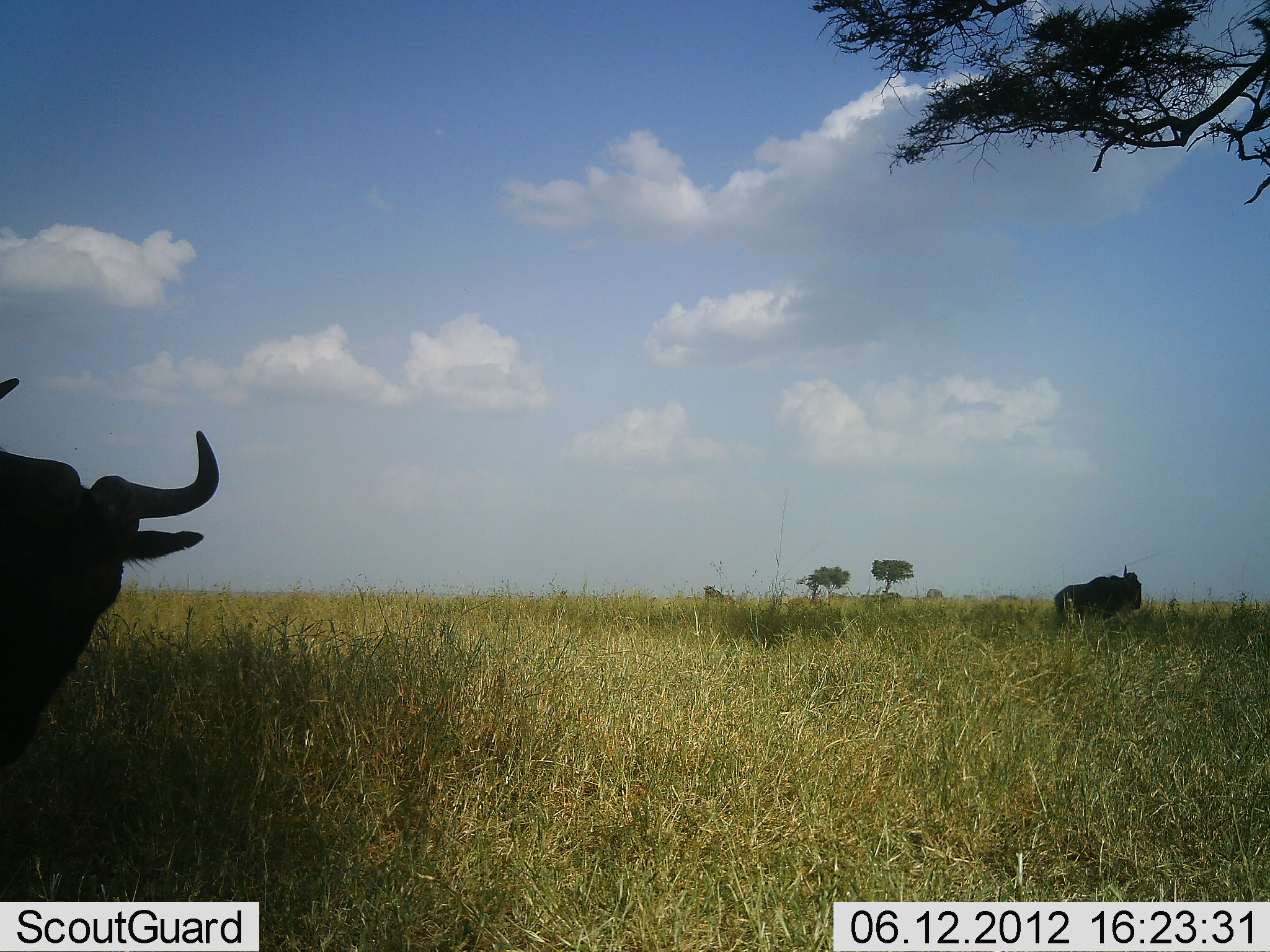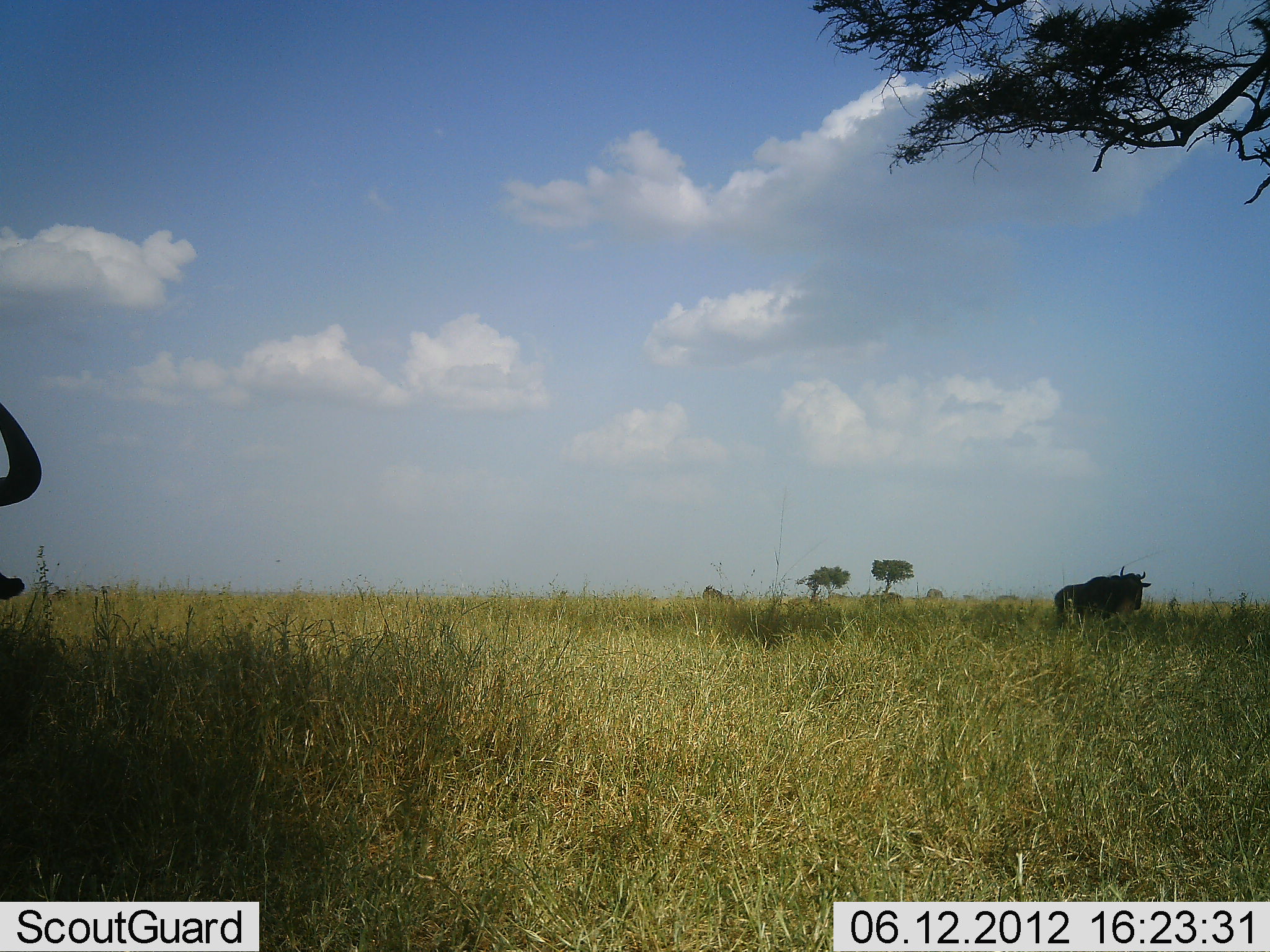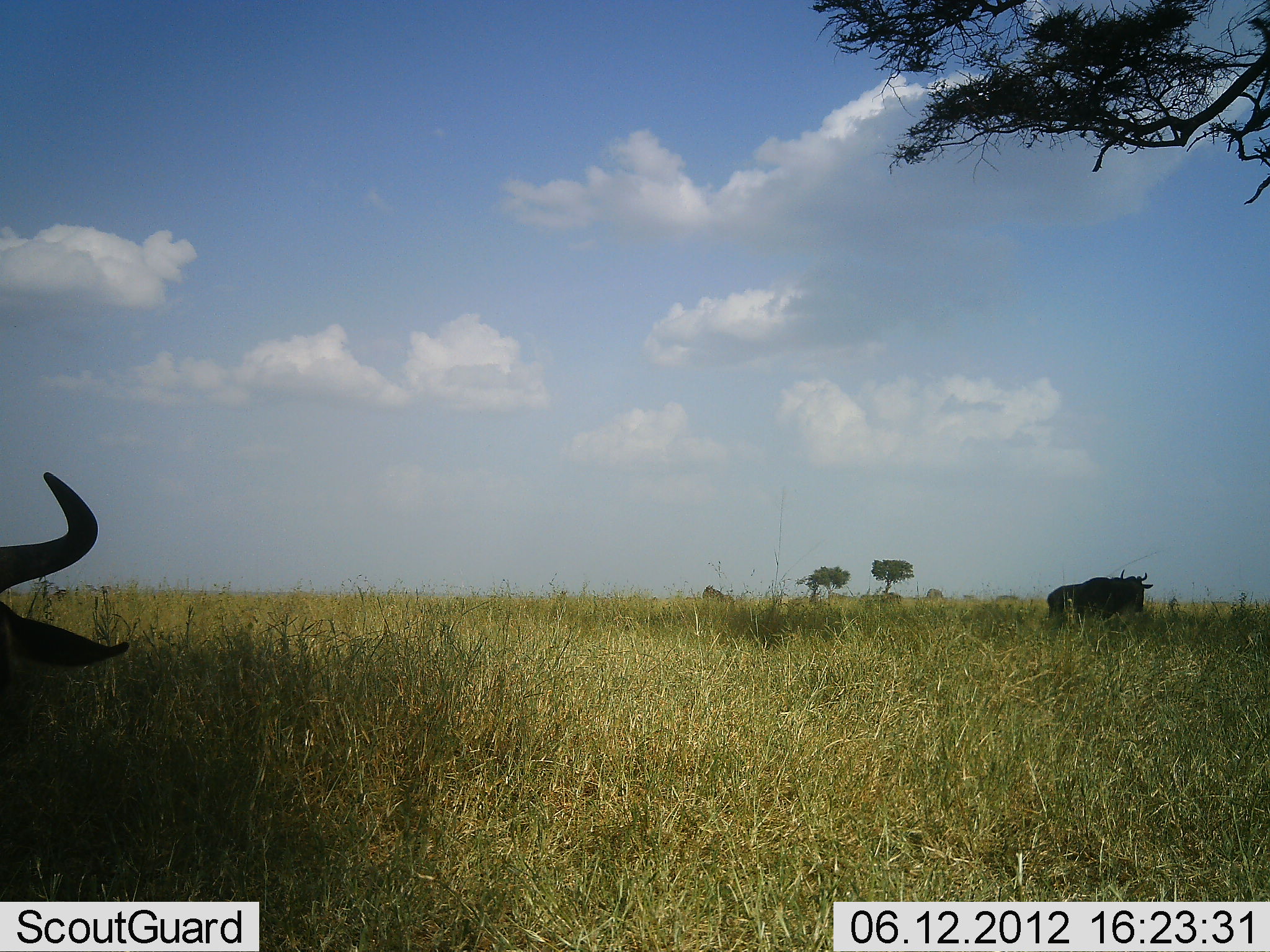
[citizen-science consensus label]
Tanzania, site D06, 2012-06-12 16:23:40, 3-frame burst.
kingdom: Animalia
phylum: Chordata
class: Mammalia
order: Artiodactyla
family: Bovidae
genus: Connochaetes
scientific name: Connochaetes taurinus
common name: blue wildebeest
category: wildebeest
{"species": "wildebeest (blue wildebeest) (Connochaetes taurinus)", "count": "2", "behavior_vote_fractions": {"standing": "50%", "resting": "0%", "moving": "30%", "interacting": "0%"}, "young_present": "0%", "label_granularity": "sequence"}